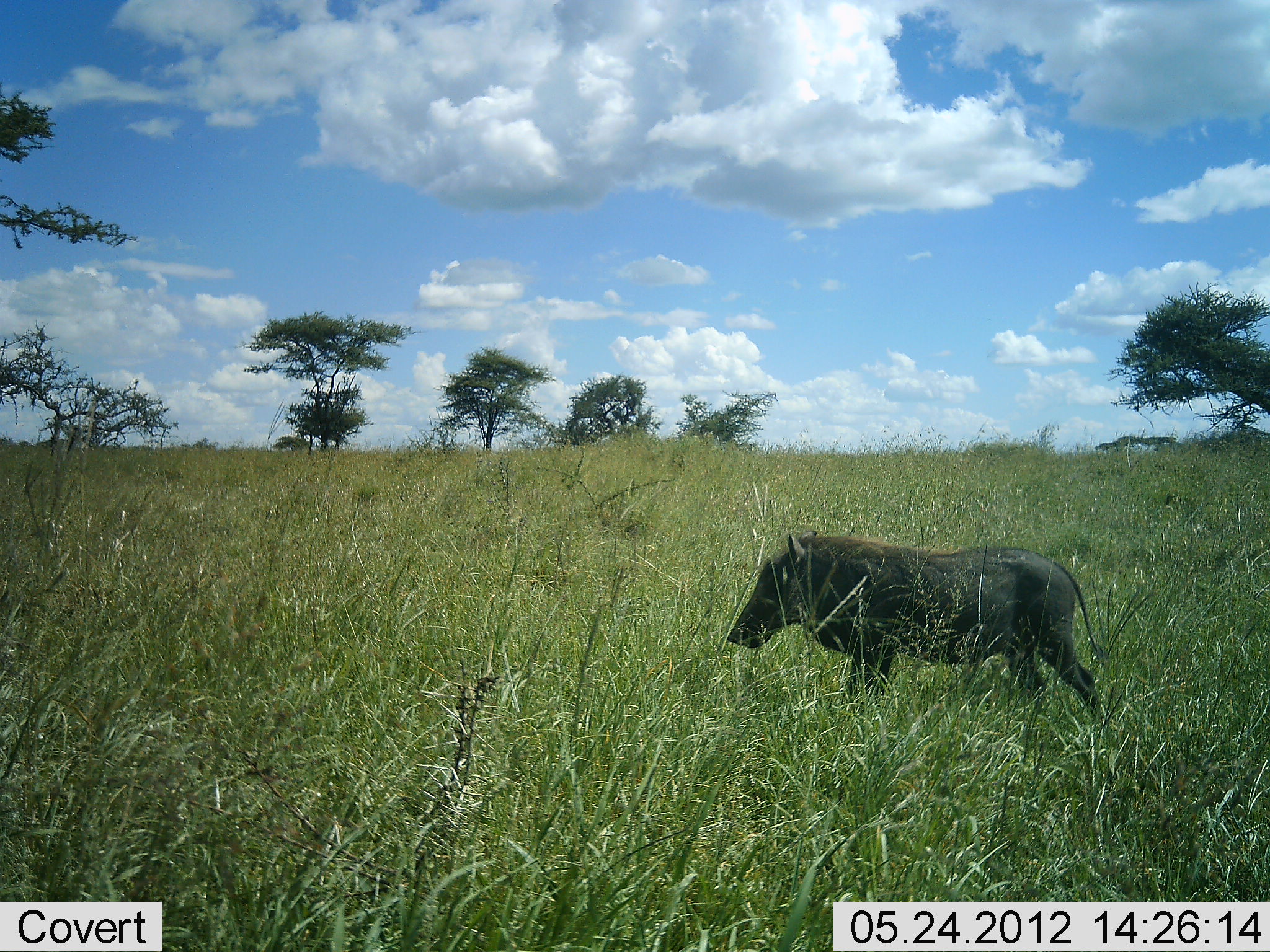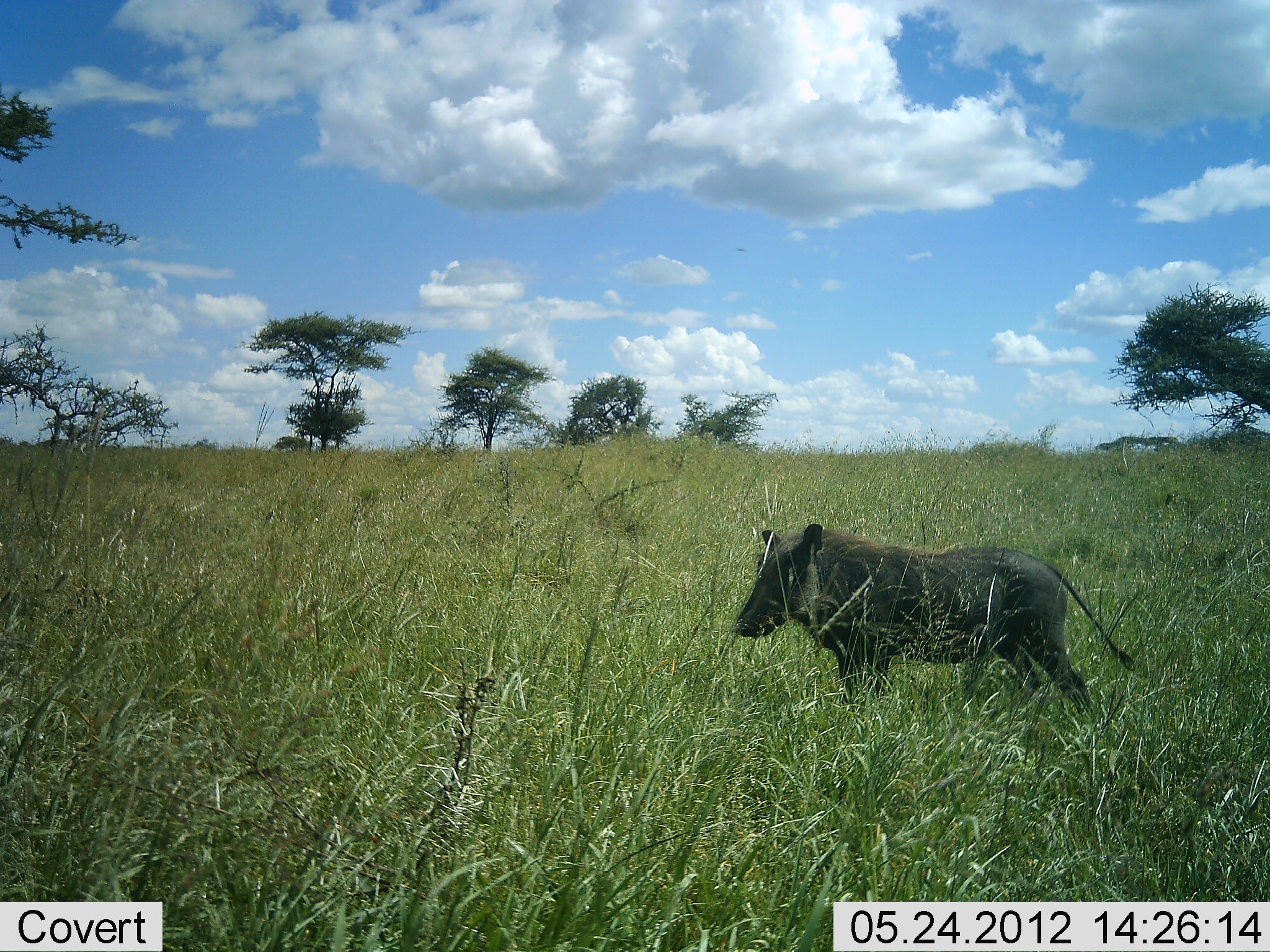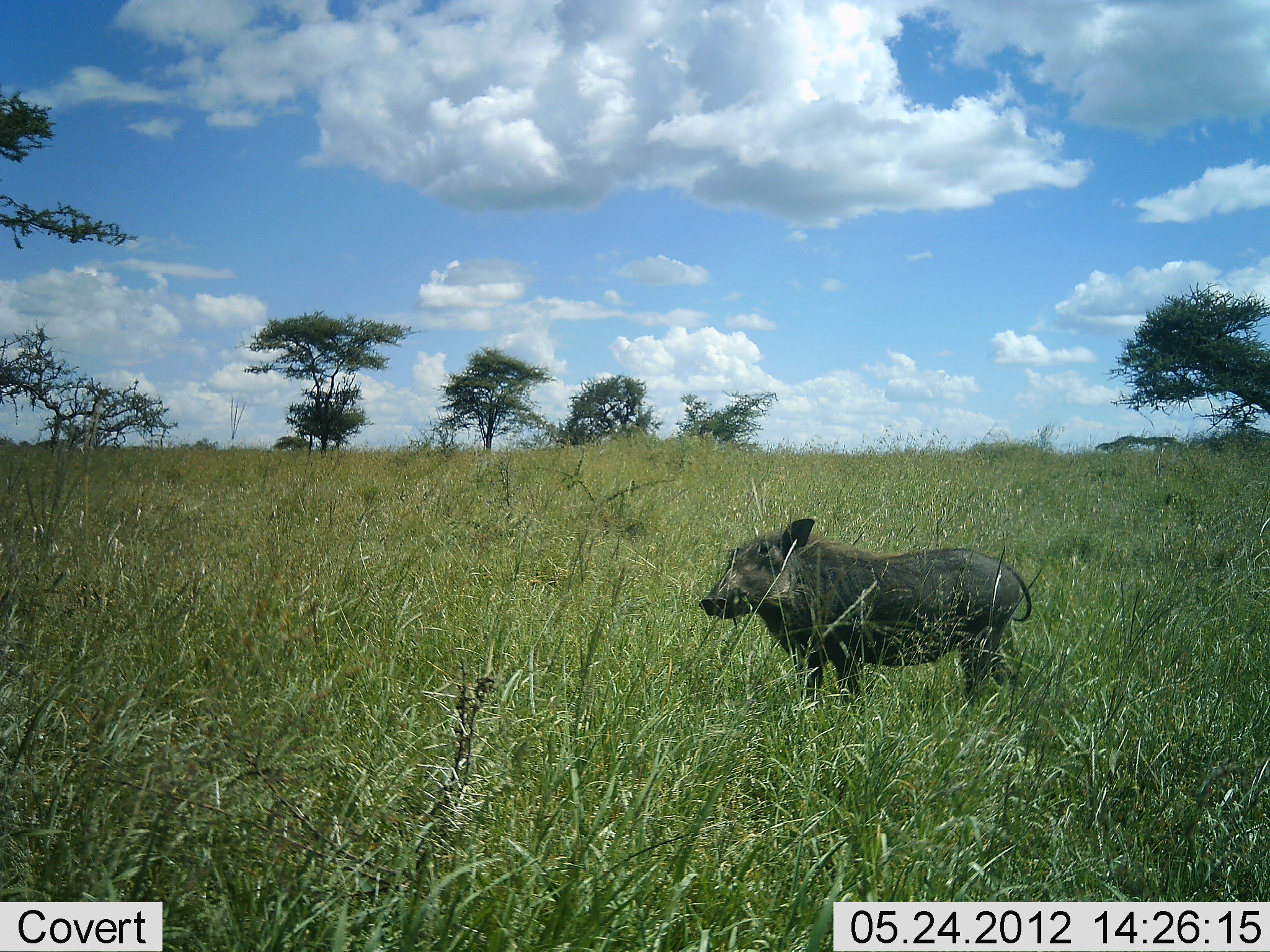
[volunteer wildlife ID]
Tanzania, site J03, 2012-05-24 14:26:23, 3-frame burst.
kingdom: Animalia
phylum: Chordata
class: Mammalia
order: Artiodactyla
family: Suidae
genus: Phacochoerus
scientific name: Phacochoerus africanus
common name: warthog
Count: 1.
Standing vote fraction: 80%.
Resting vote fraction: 0%.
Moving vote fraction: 30%.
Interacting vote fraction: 0%.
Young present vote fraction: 0%.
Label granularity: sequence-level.